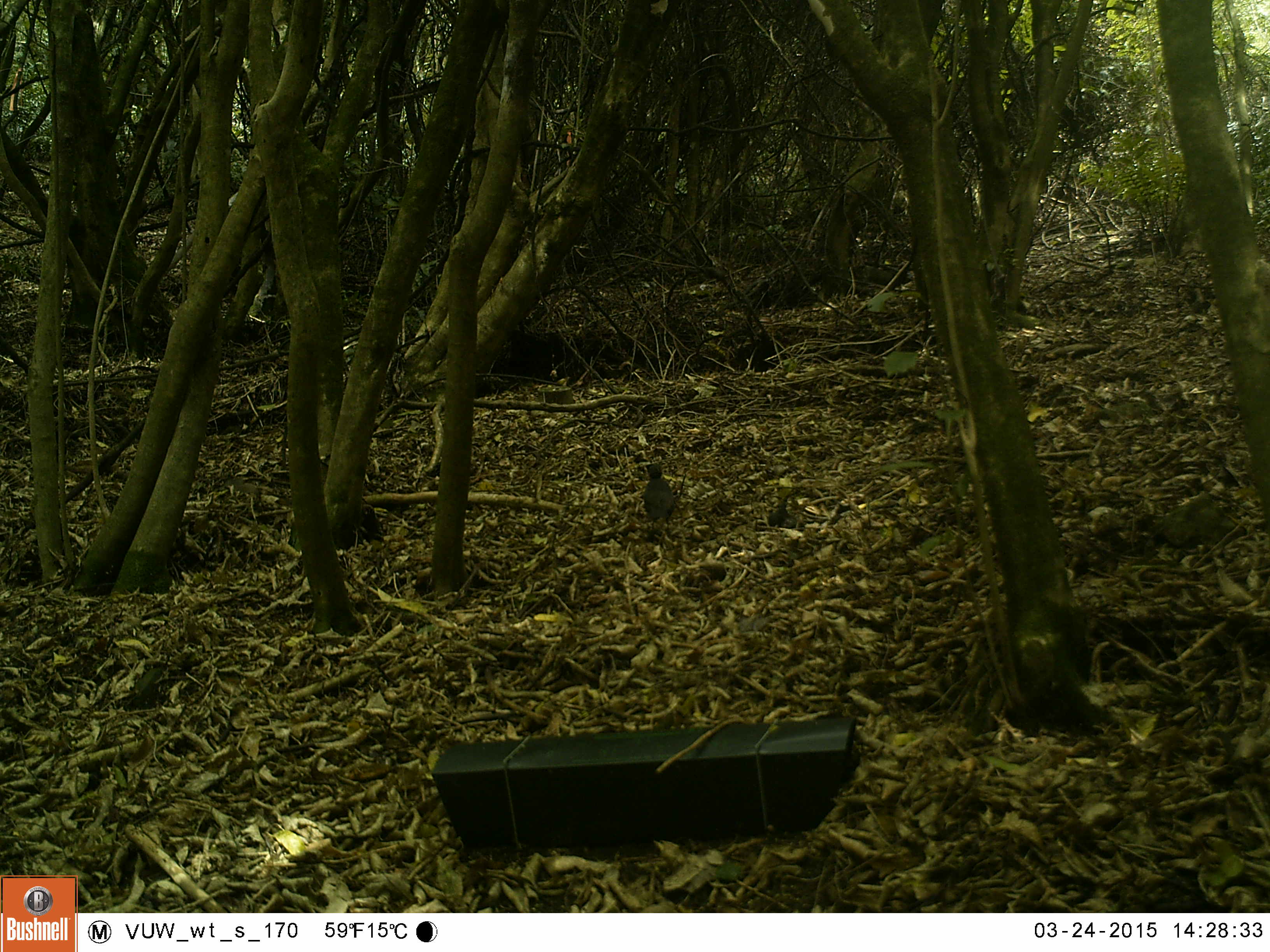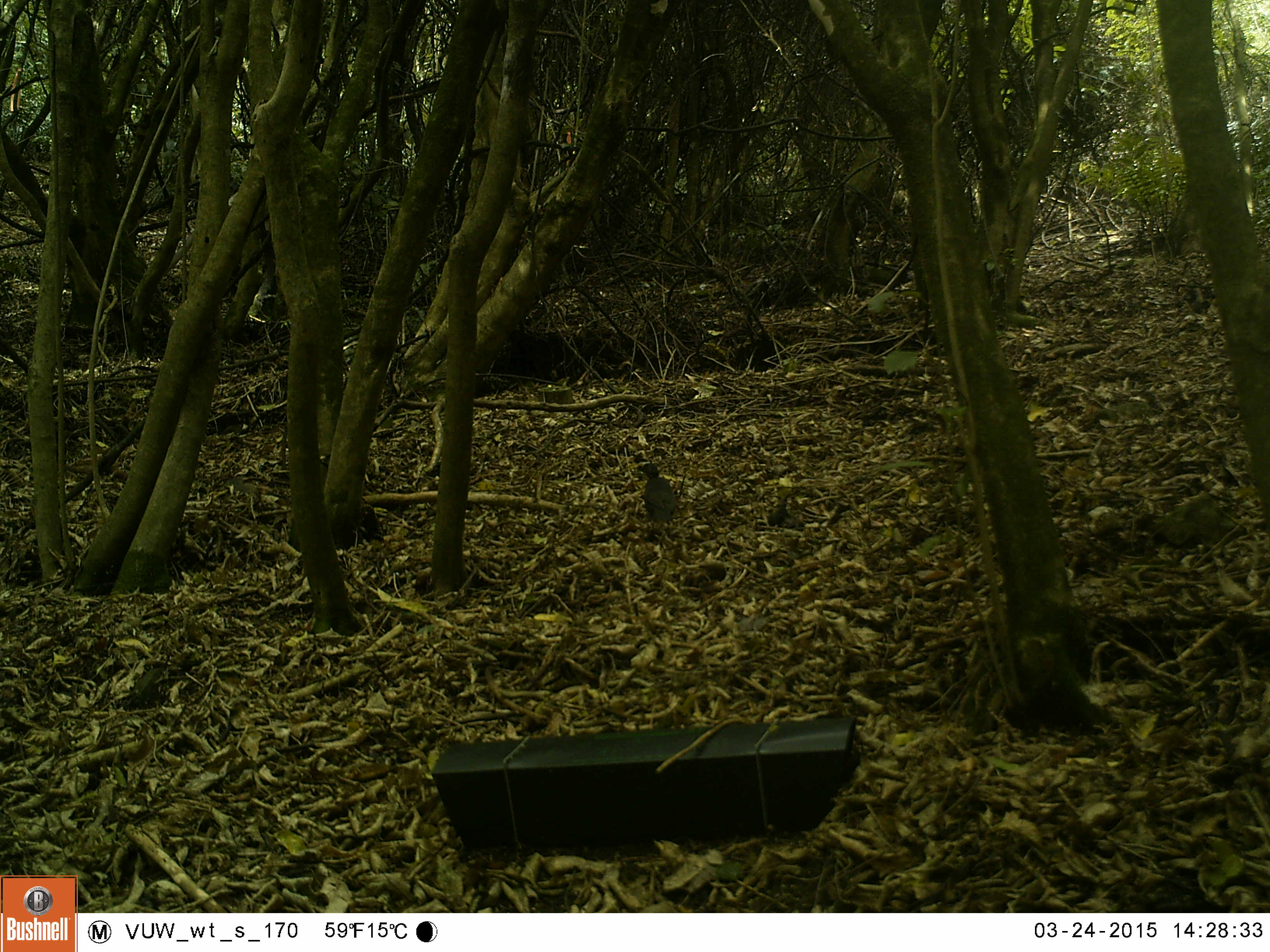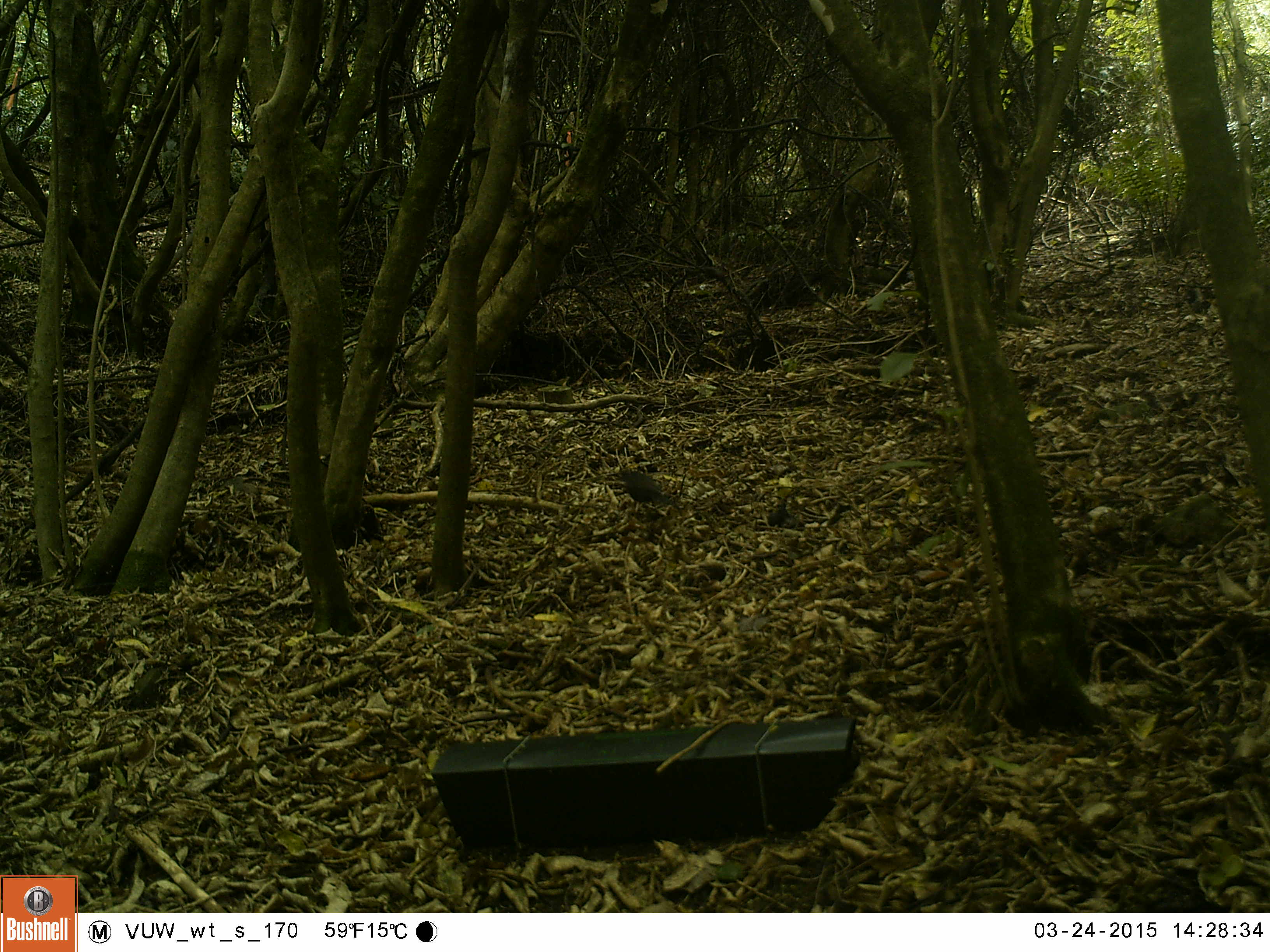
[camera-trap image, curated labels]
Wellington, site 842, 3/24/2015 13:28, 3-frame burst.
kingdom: Animalia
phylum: Chordata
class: Aves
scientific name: Aves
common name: bird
Bird (Aves).